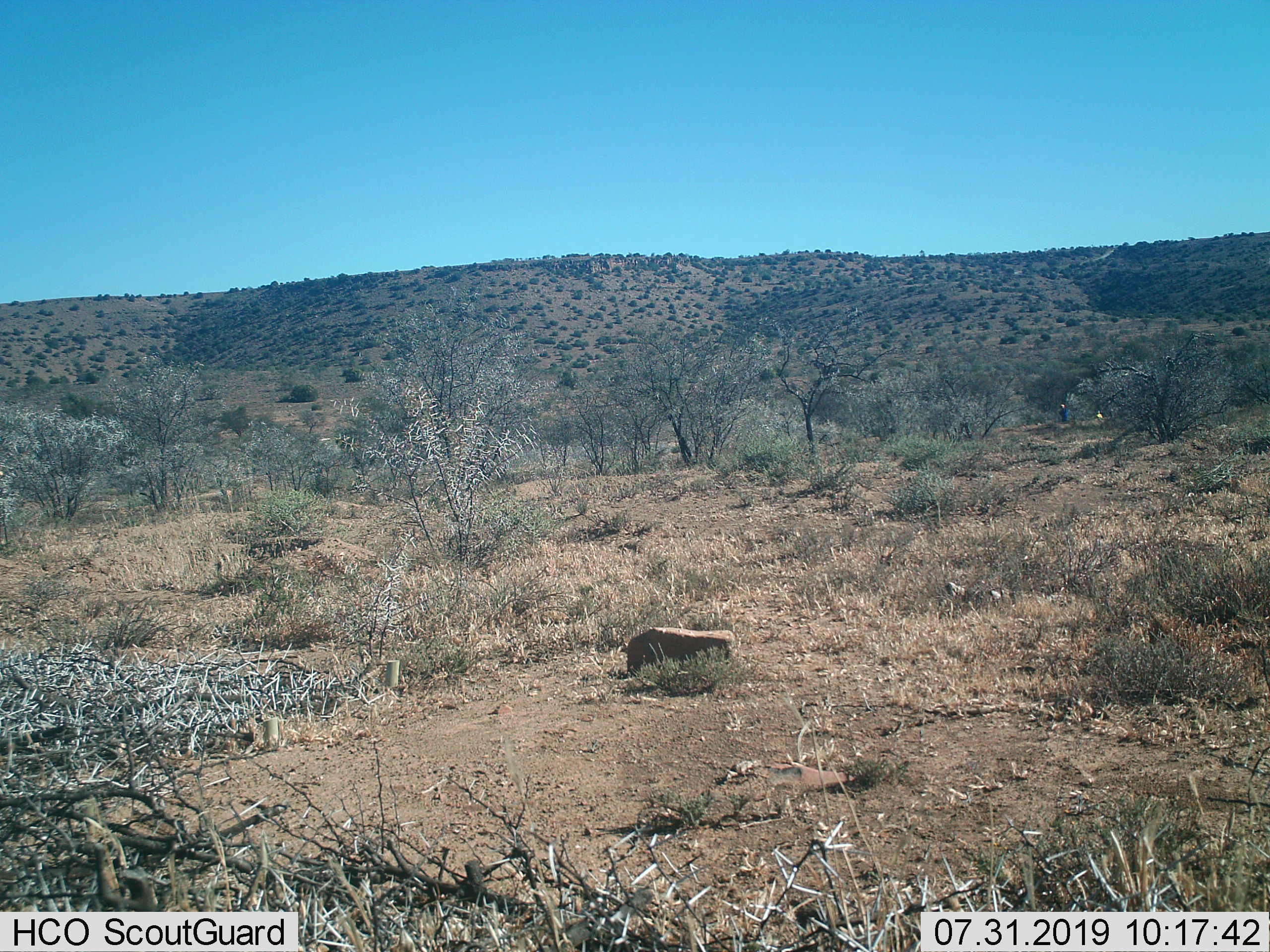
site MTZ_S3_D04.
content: unidentified animal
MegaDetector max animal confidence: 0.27